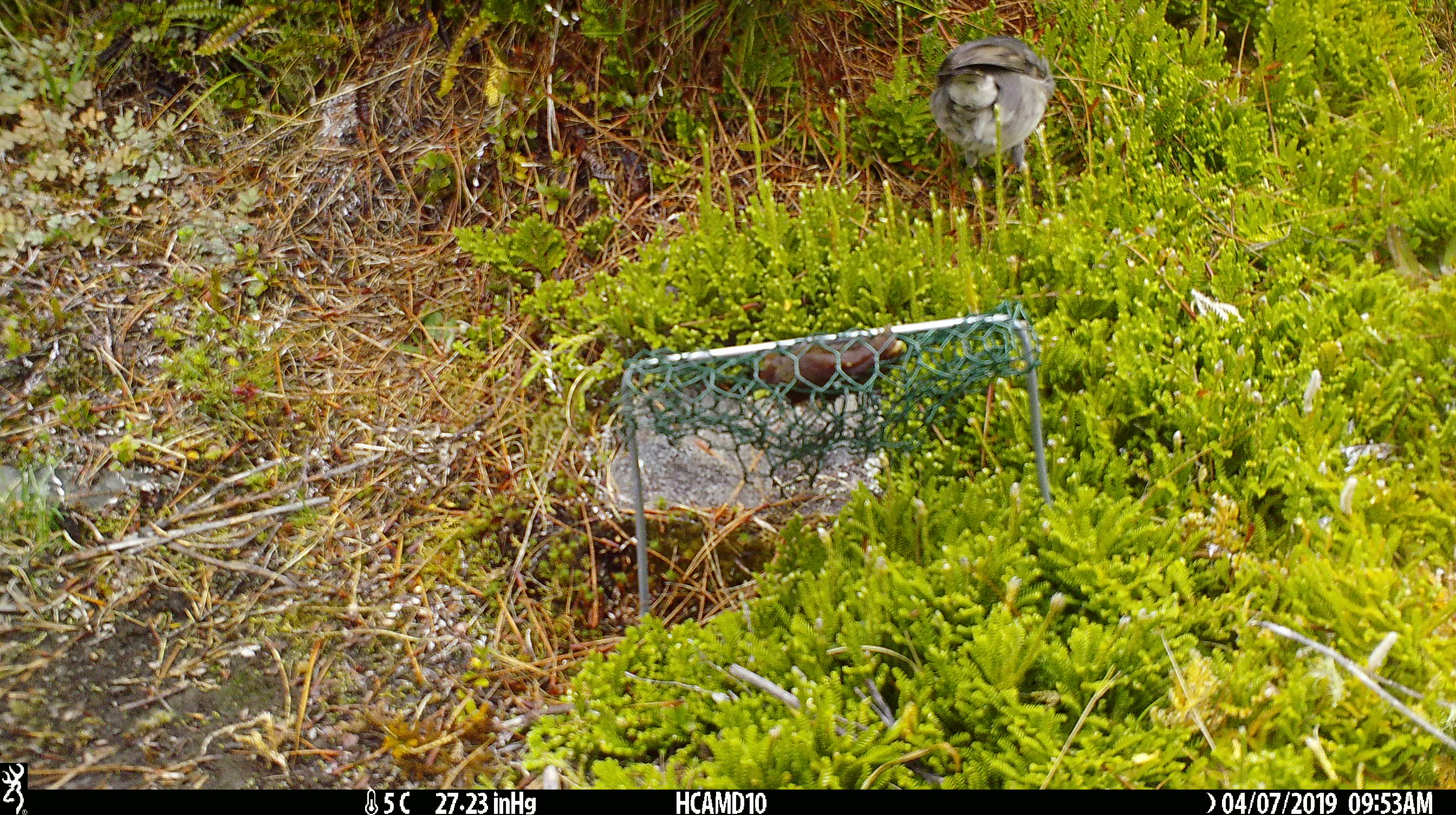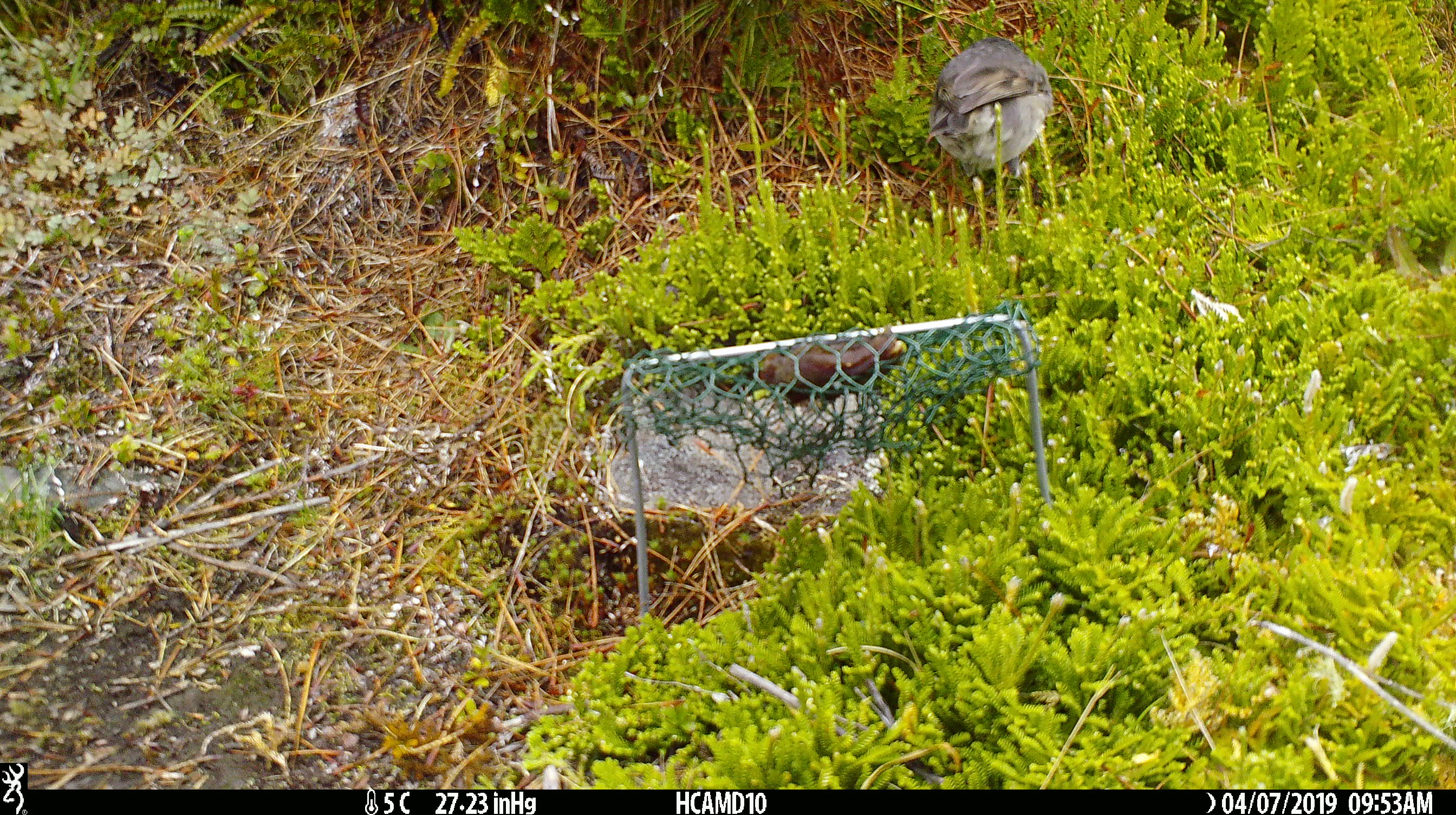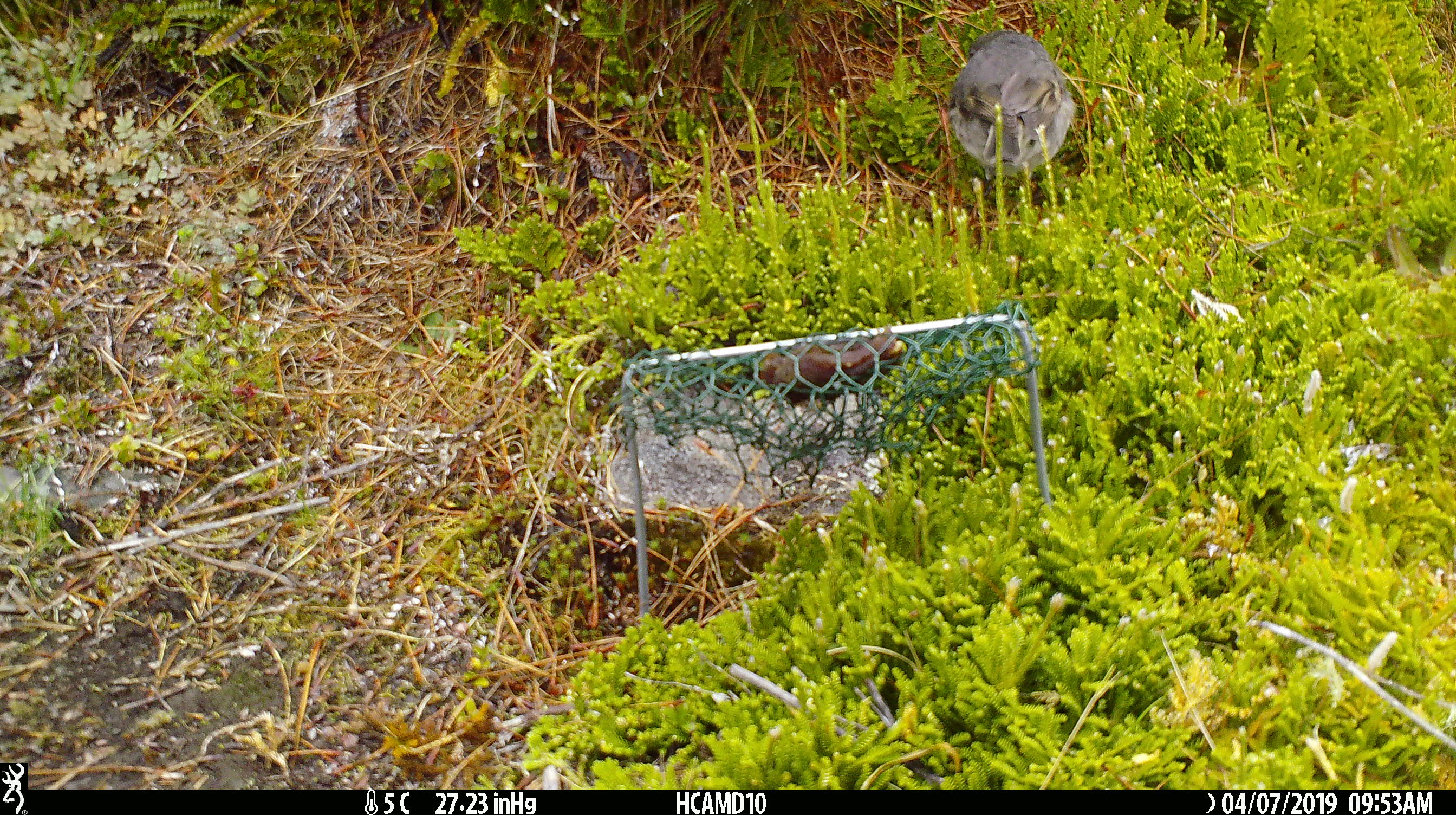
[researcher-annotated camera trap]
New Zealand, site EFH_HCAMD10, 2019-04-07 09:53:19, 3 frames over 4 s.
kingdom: Animalia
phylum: Chordata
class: Aves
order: Passeriformes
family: Petroicidae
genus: Petroica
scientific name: Petroica australis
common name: new zealand robin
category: robin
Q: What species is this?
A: Robin (new zealand robin) (Petroica australis).